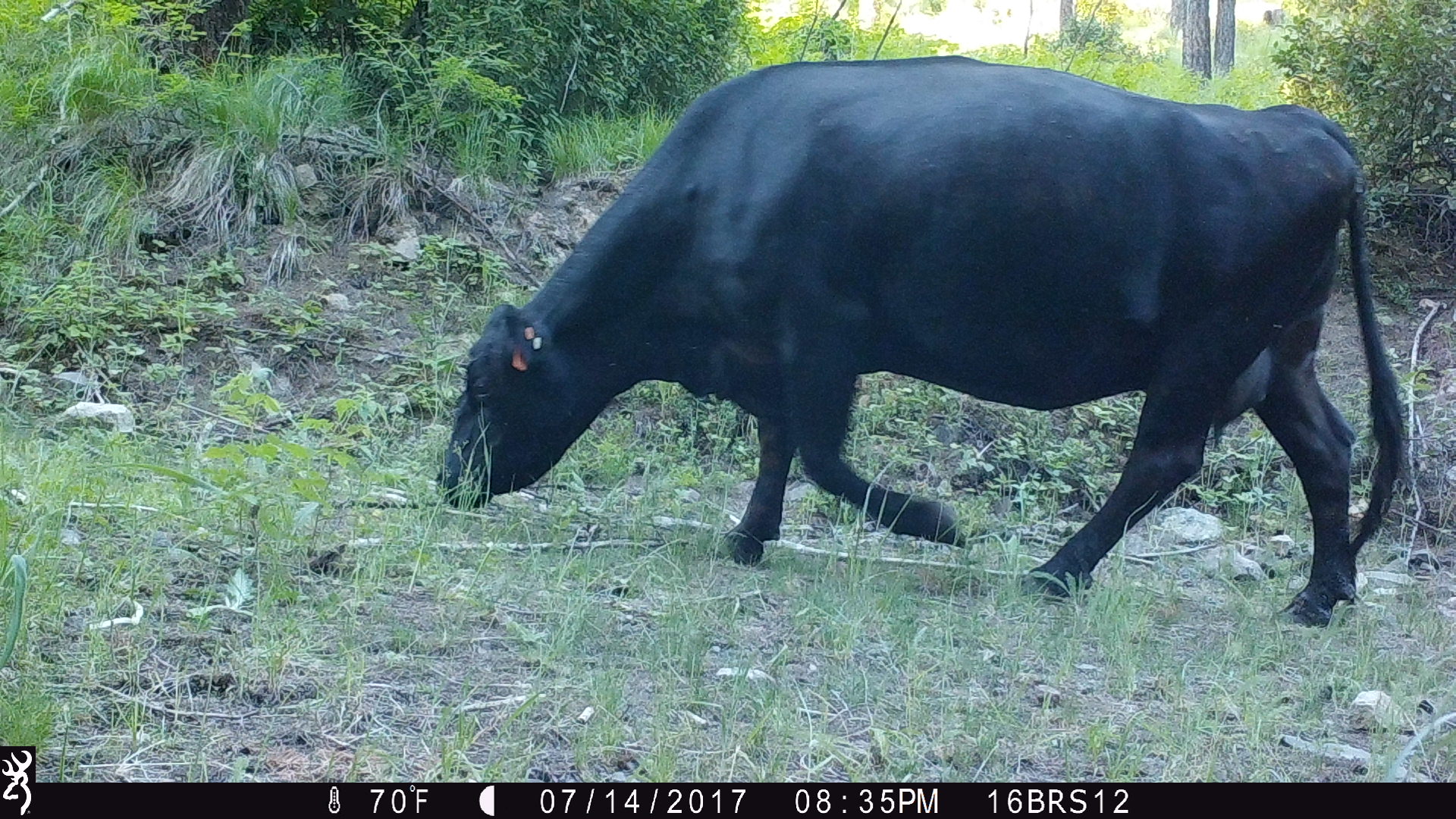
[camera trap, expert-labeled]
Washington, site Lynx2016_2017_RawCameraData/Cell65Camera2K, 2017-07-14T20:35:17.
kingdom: Animalia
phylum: Chordata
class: Mammalia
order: Artiodactyla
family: Bovidae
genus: Bos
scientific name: Bos taurus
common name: domestic cattle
Domestic cattle (Bos taurus). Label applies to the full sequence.